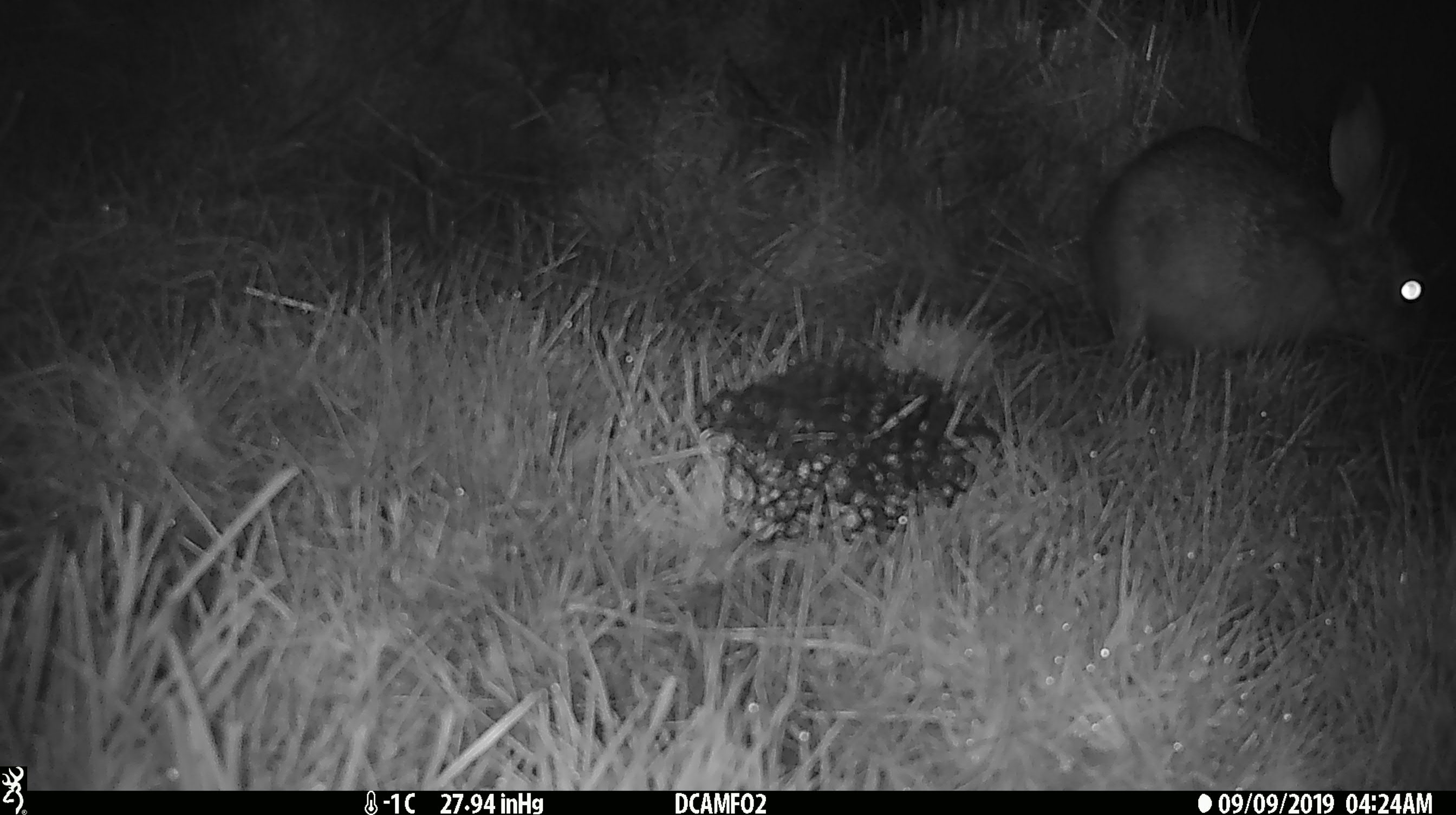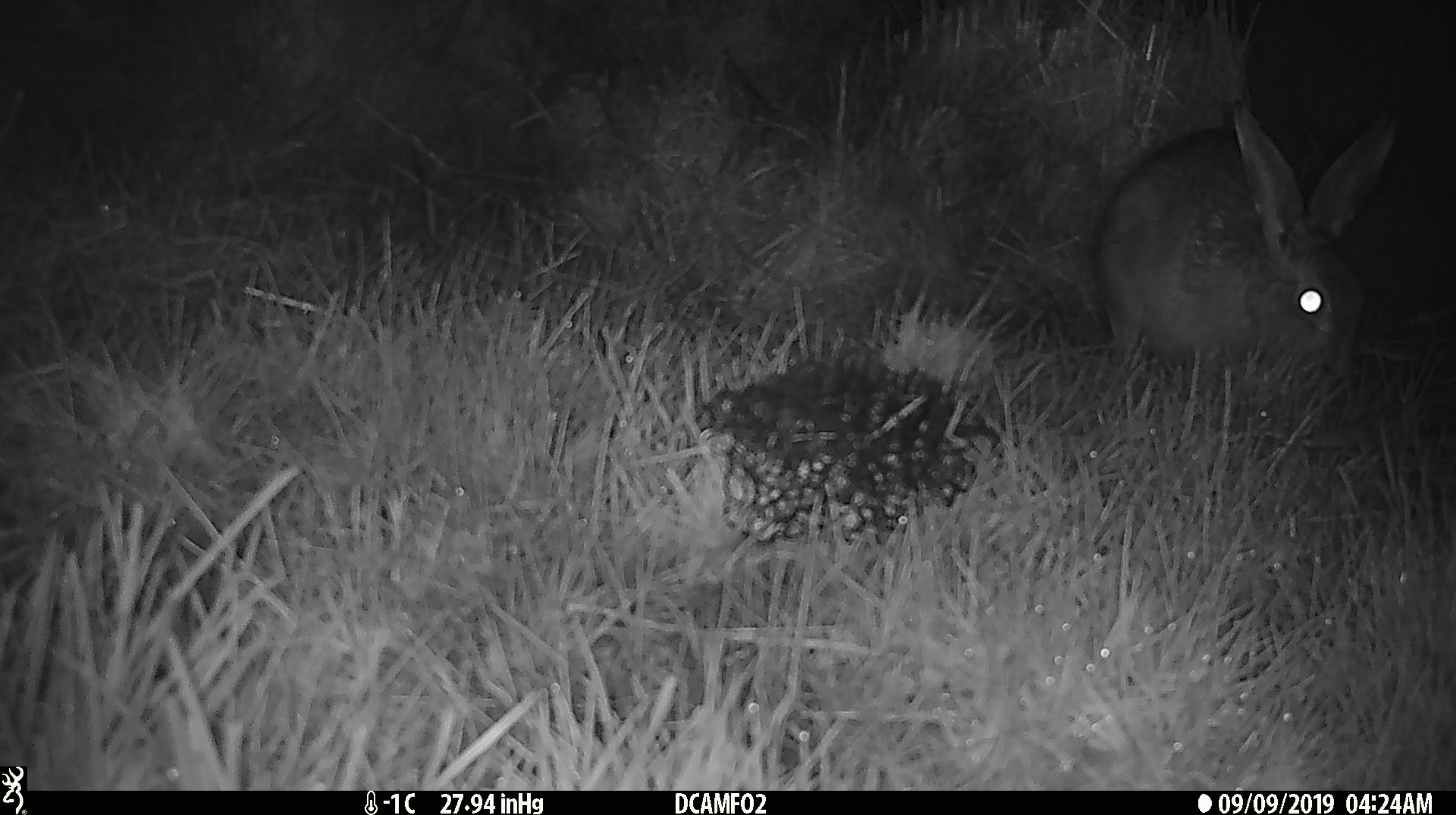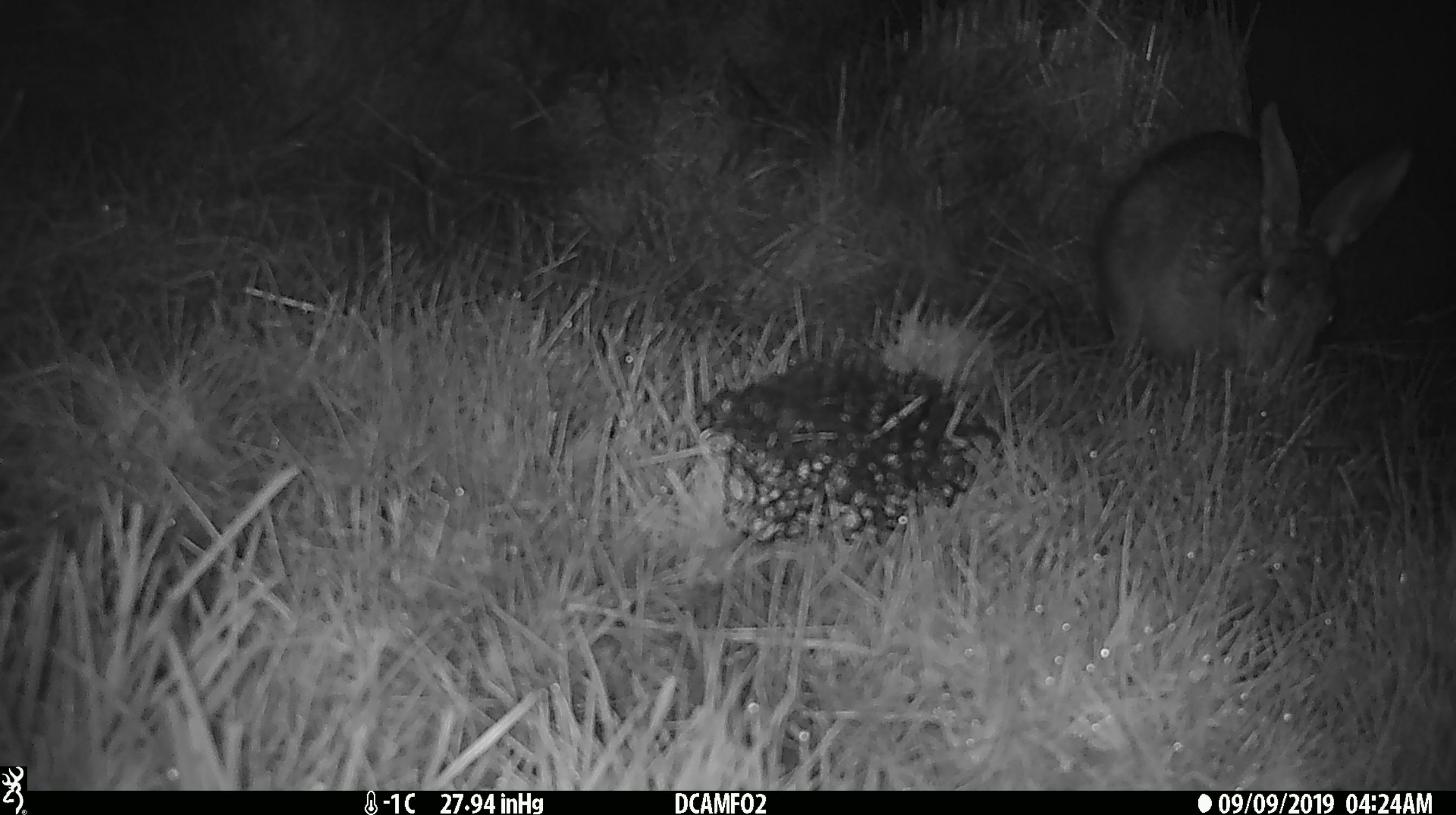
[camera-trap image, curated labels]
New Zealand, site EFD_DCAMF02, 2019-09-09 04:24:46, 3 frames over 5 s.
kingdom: Animalia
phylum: Chordata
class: Mammalia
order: Lagomorpha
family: Leporidae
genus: Lepus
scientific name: Lepus europaeus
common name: brown hare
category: hare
Hare (brown hare) (Lepus europaeus).